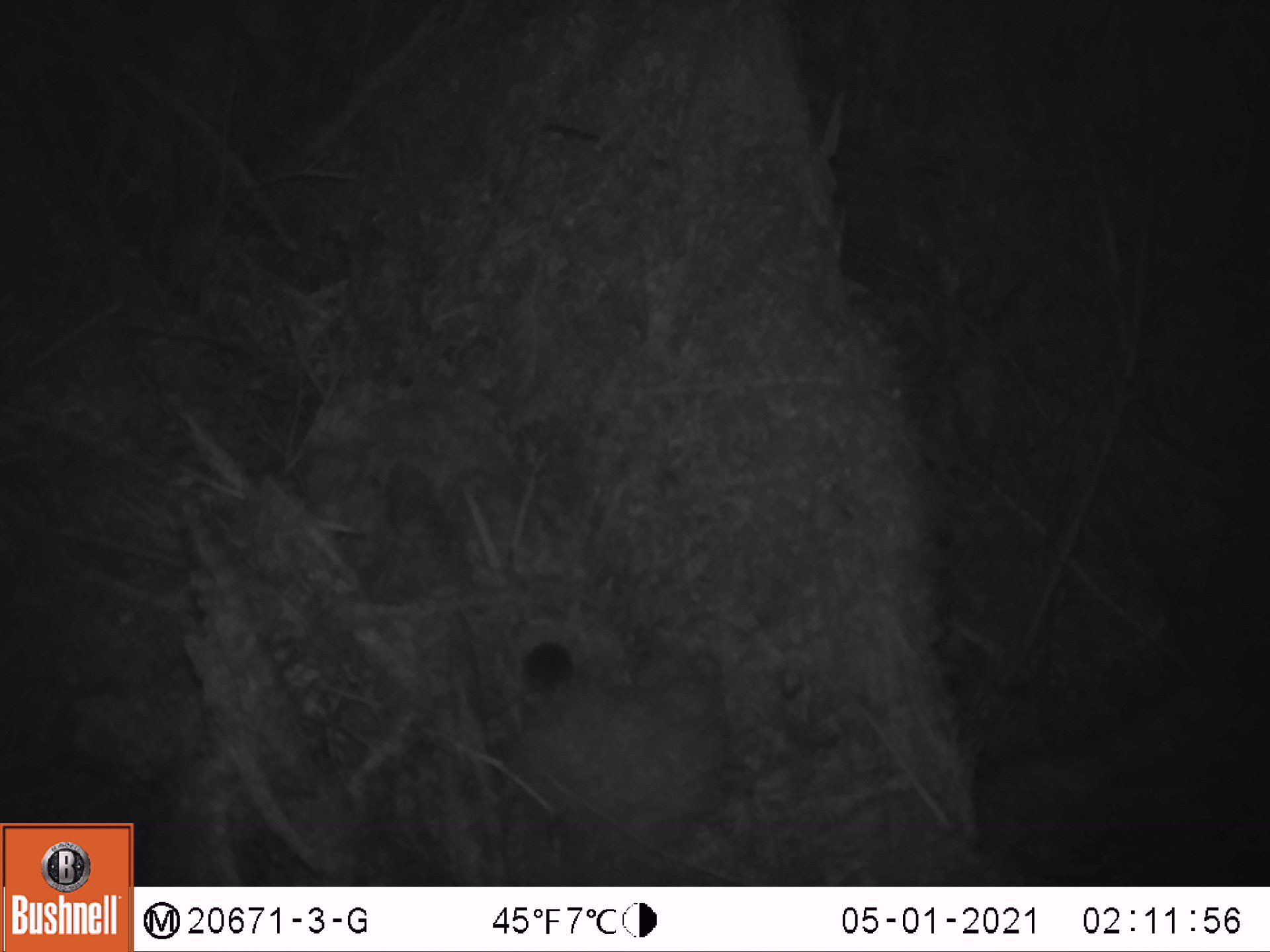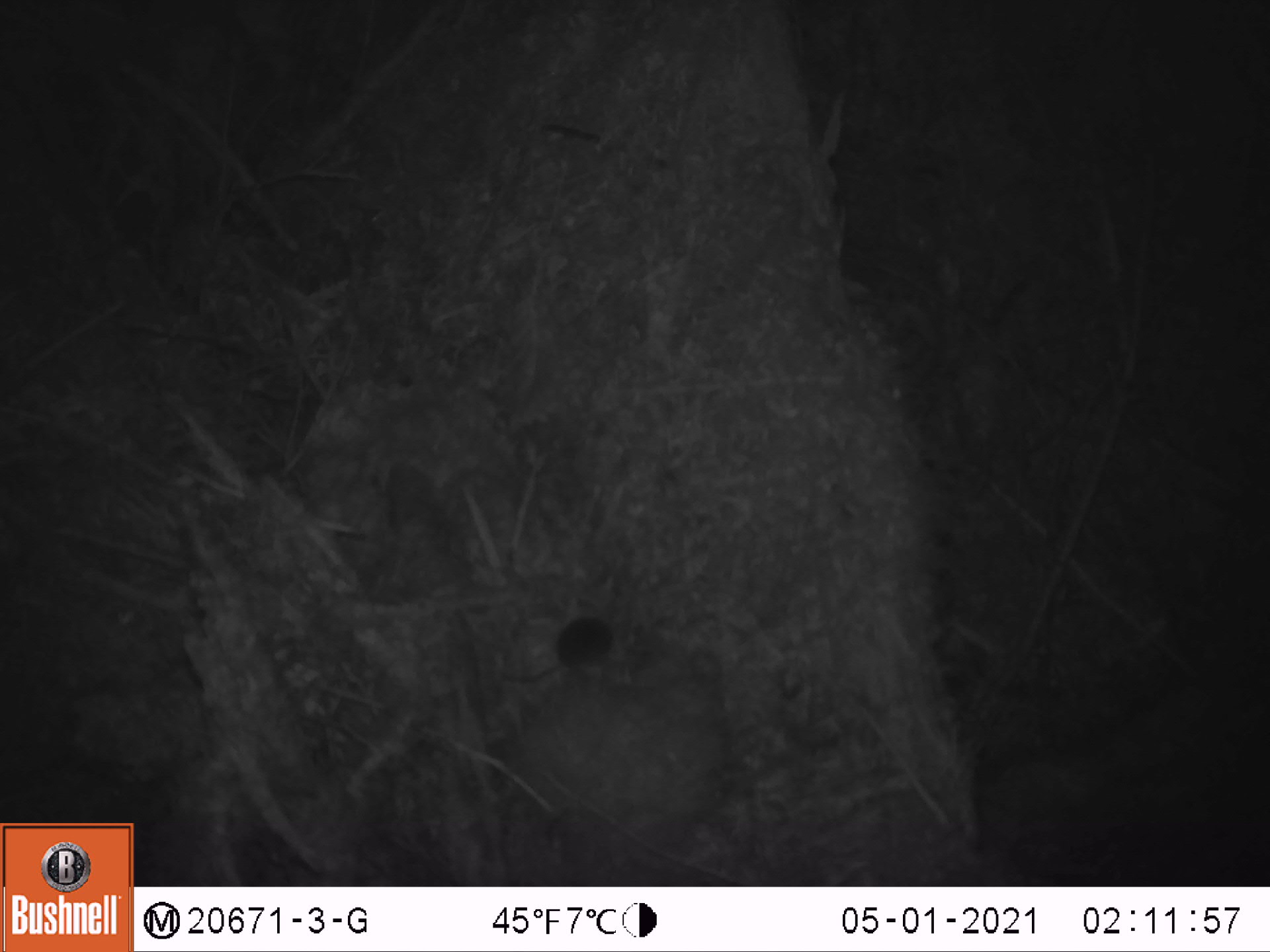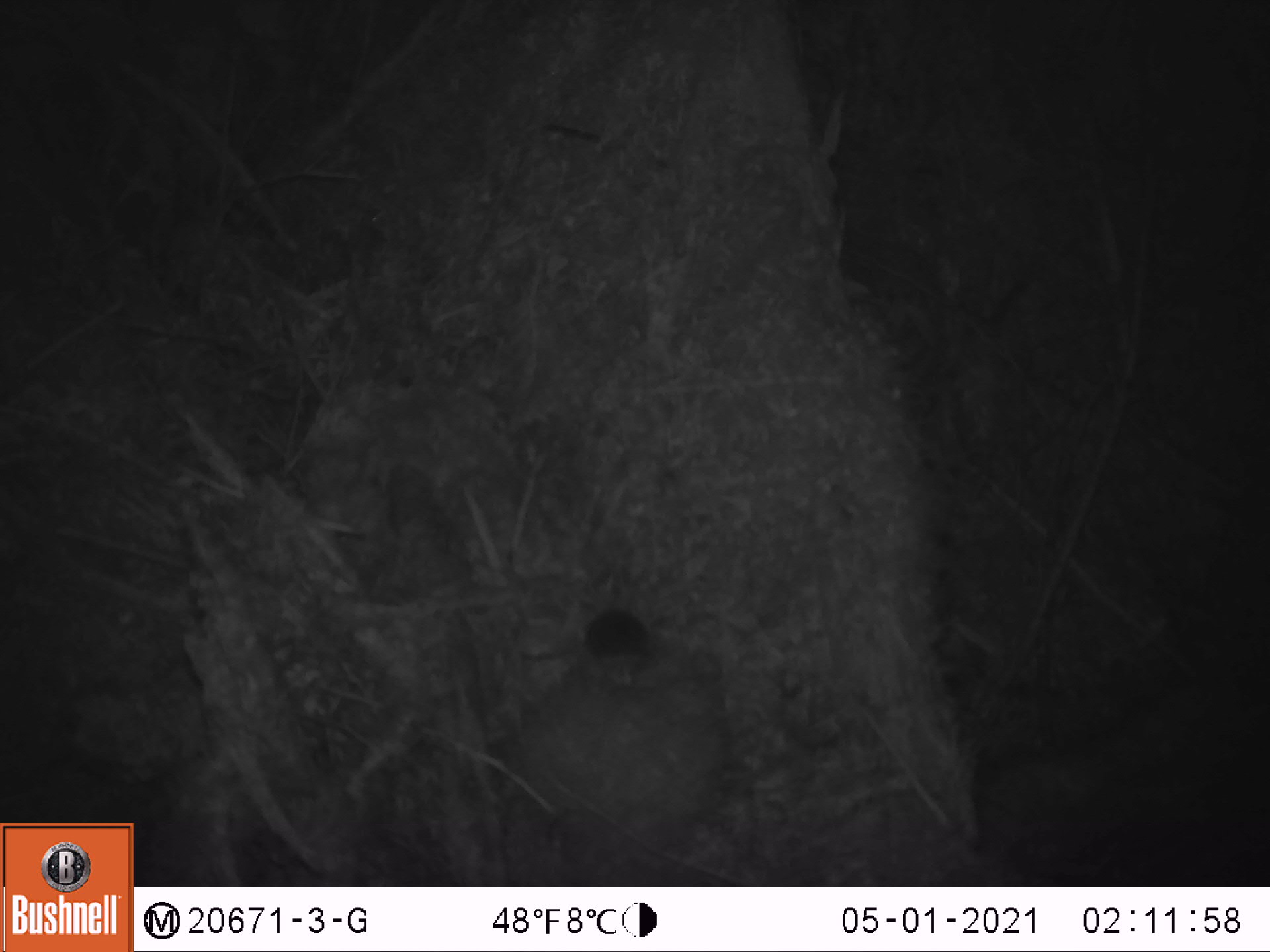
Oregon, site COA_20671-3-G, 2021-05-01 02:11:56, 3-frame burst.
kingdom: Animalia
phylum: Chordata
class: Mammalia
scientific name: Mammalia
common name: small mammal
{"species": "small mammal (Mammalia)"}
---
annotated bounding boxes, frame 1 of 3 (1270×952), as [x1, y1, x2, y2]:
small mammal: [447, 625, 599, 754]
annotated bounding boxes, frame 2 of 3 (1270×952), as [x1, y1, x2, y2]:
small mammal: [476, 578, 646, 720]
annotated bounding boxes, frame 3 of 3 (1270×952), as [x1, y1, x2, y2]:
small mammal: [489, 594, 676, 694]